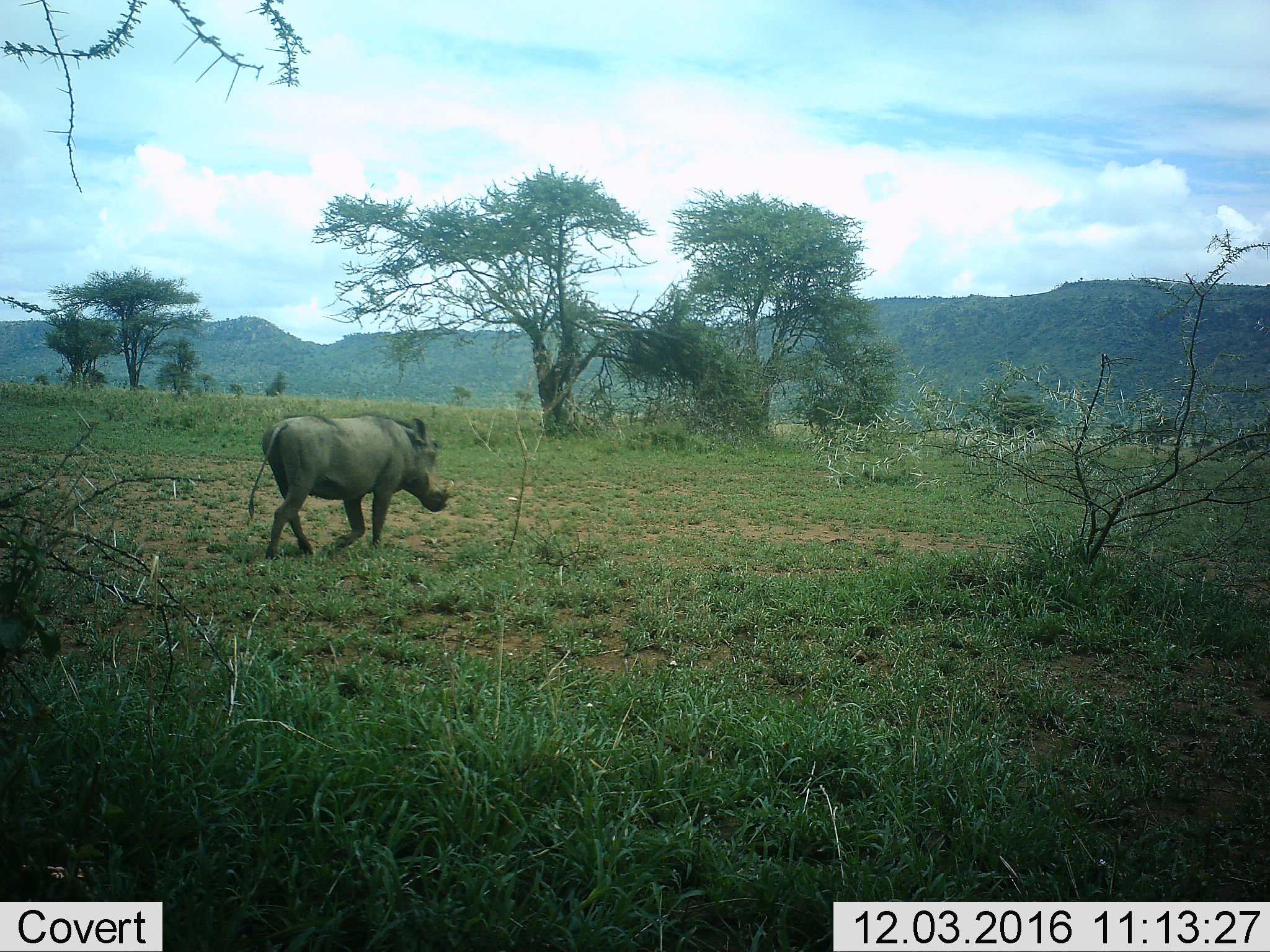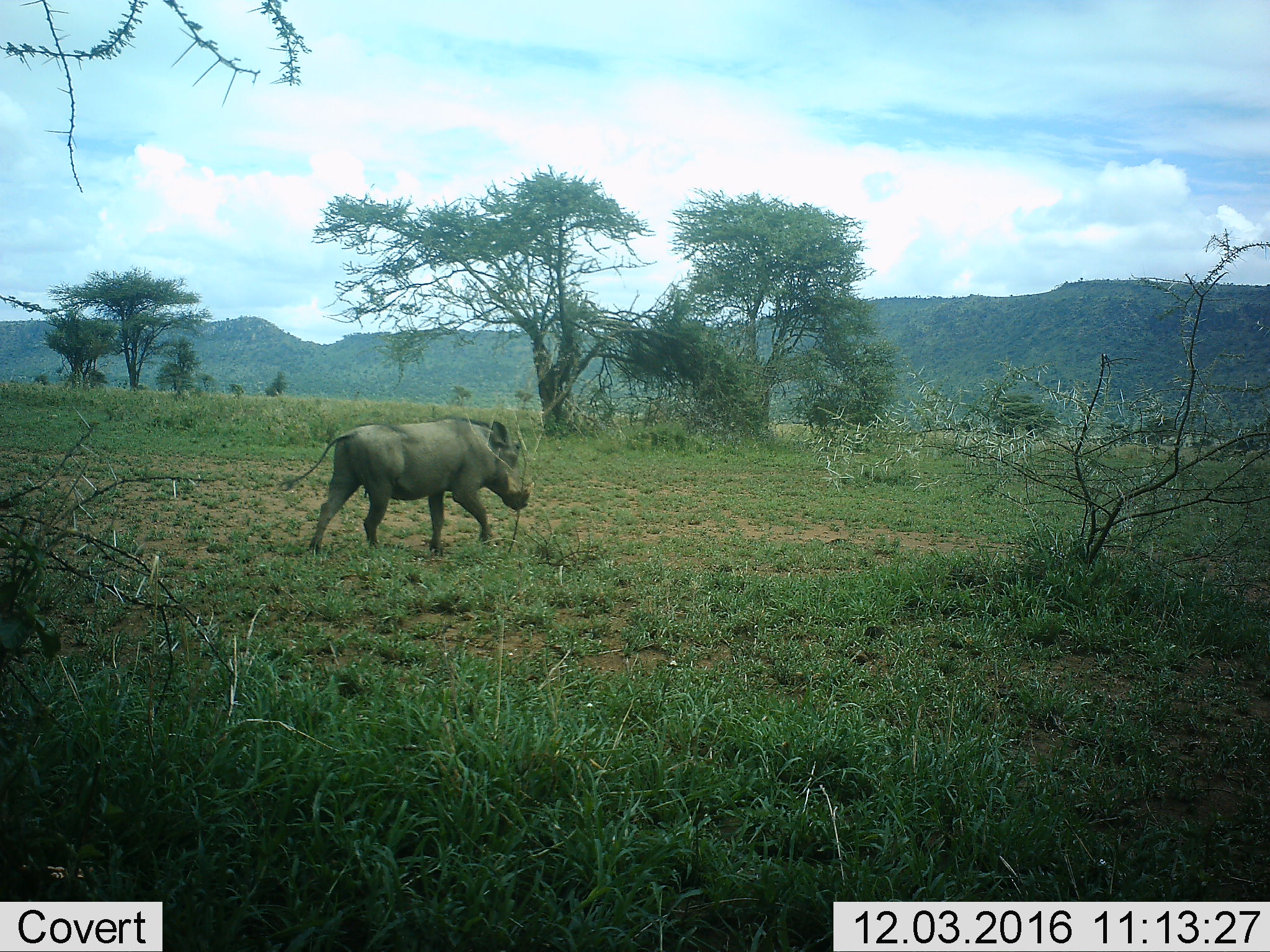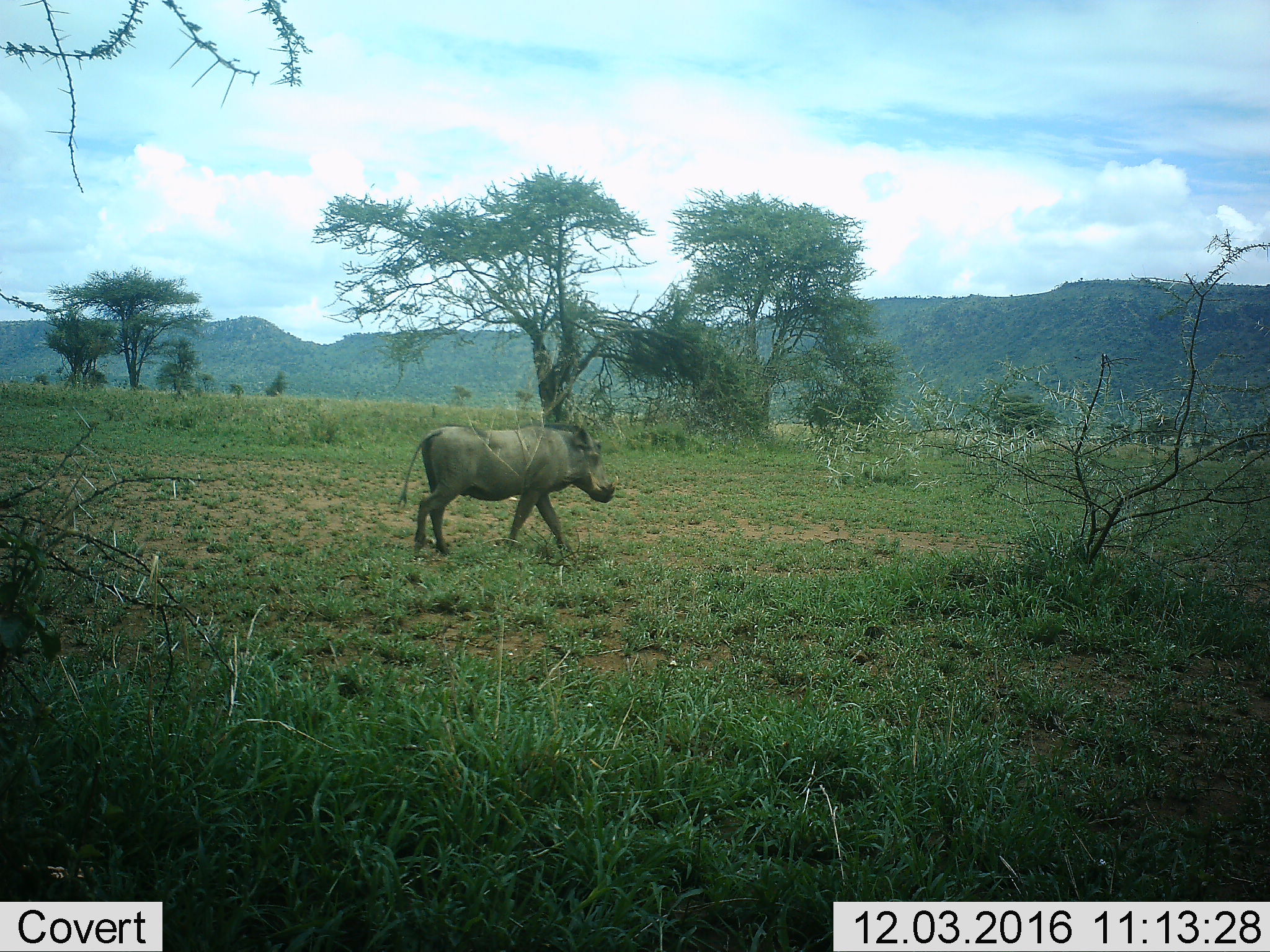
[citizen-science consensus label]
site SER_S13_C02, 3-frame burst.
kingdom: Animalia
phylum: Chordata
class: Mammalia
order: Artiodactyla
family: Suidae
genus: Phacochoerus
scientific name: Phacochoerus africanus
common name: warthog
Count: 1.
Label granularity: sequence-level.